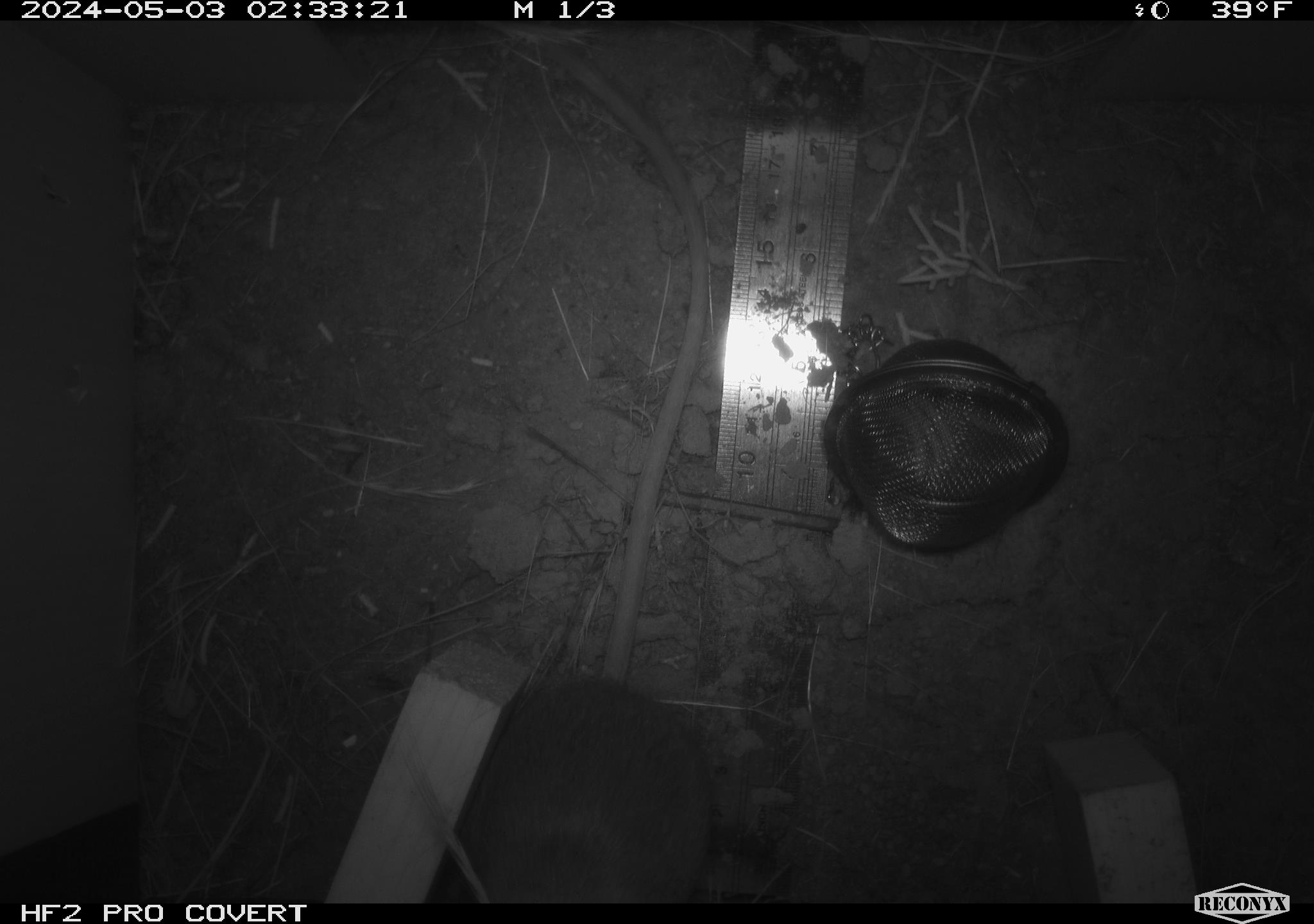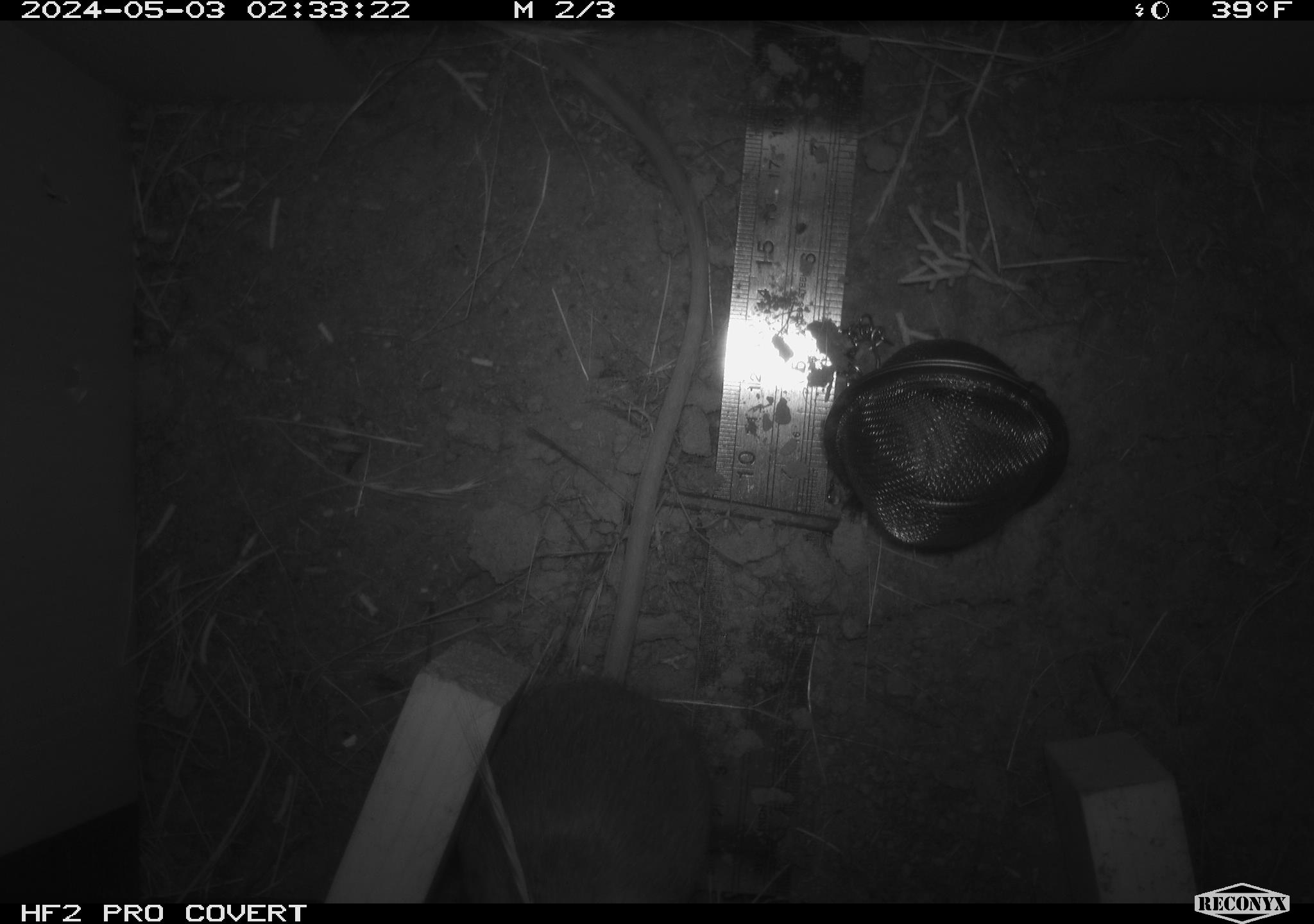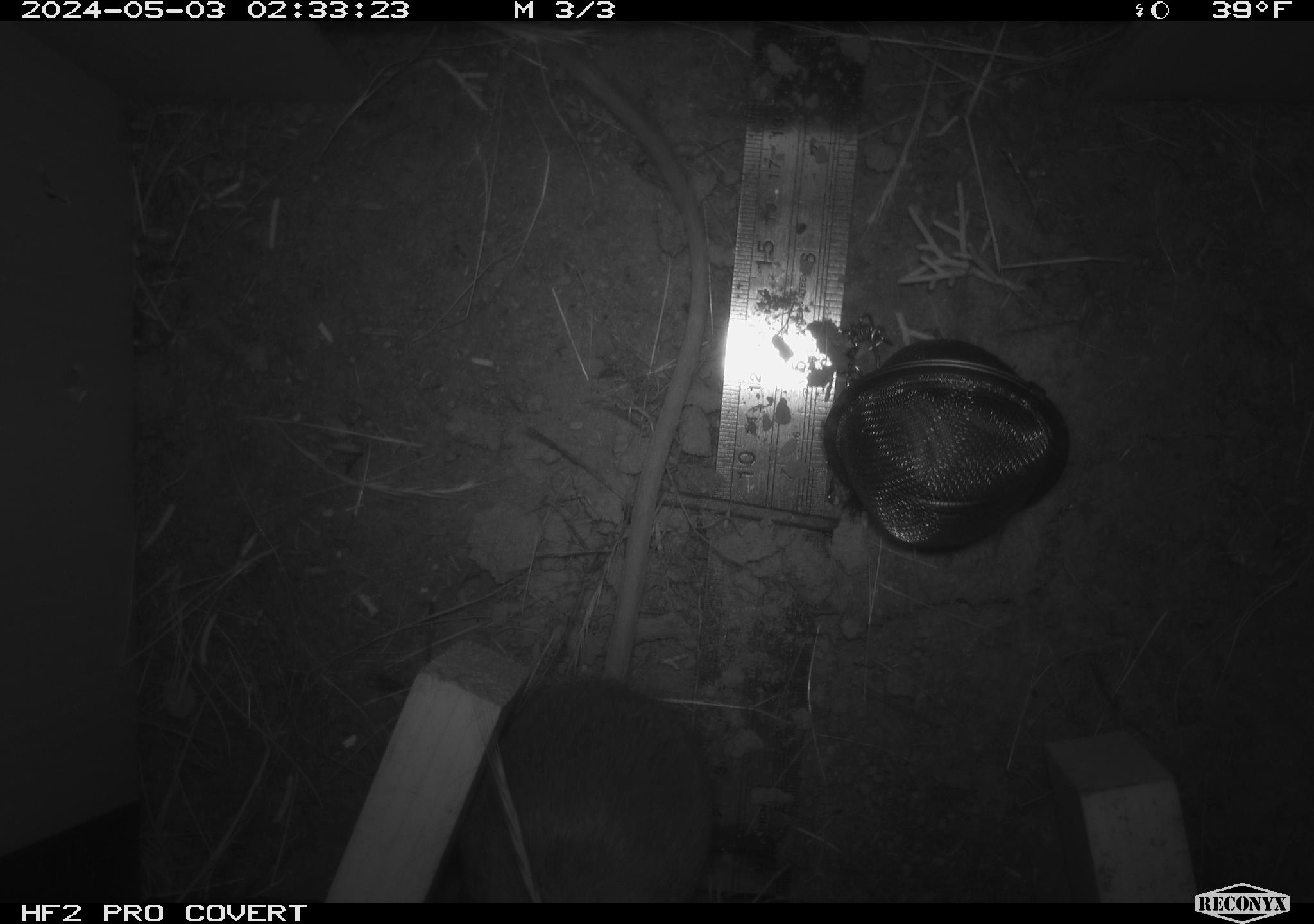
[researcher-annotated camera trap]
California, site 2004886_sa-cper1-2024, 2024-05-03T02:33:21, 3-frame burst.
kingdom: Animalia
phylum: Chordata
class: Mammalia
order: Rodentia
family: Heteromyidae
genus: Dipodomys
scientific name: Dipodomys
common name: kangaroo rats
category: dipodomys species